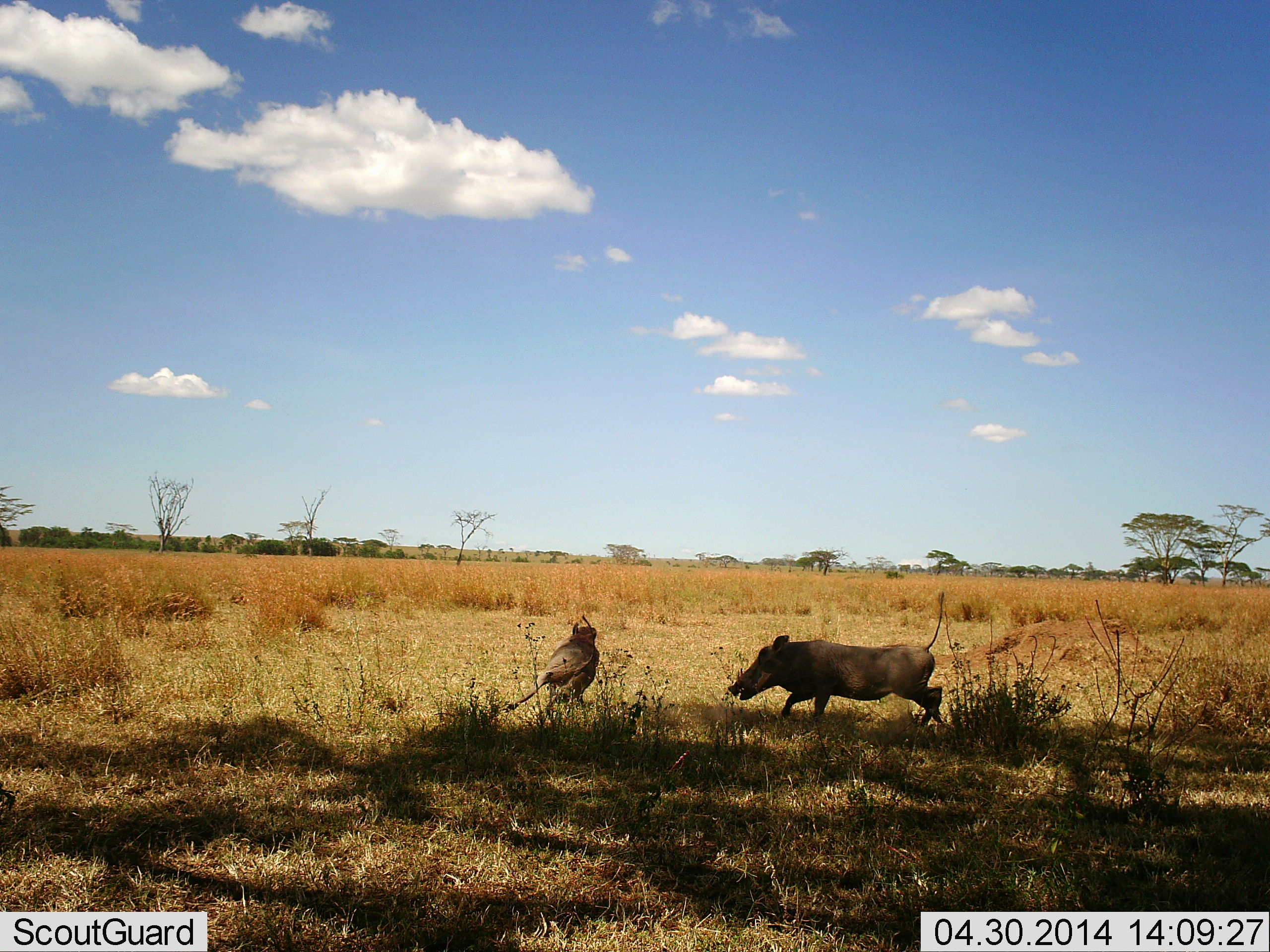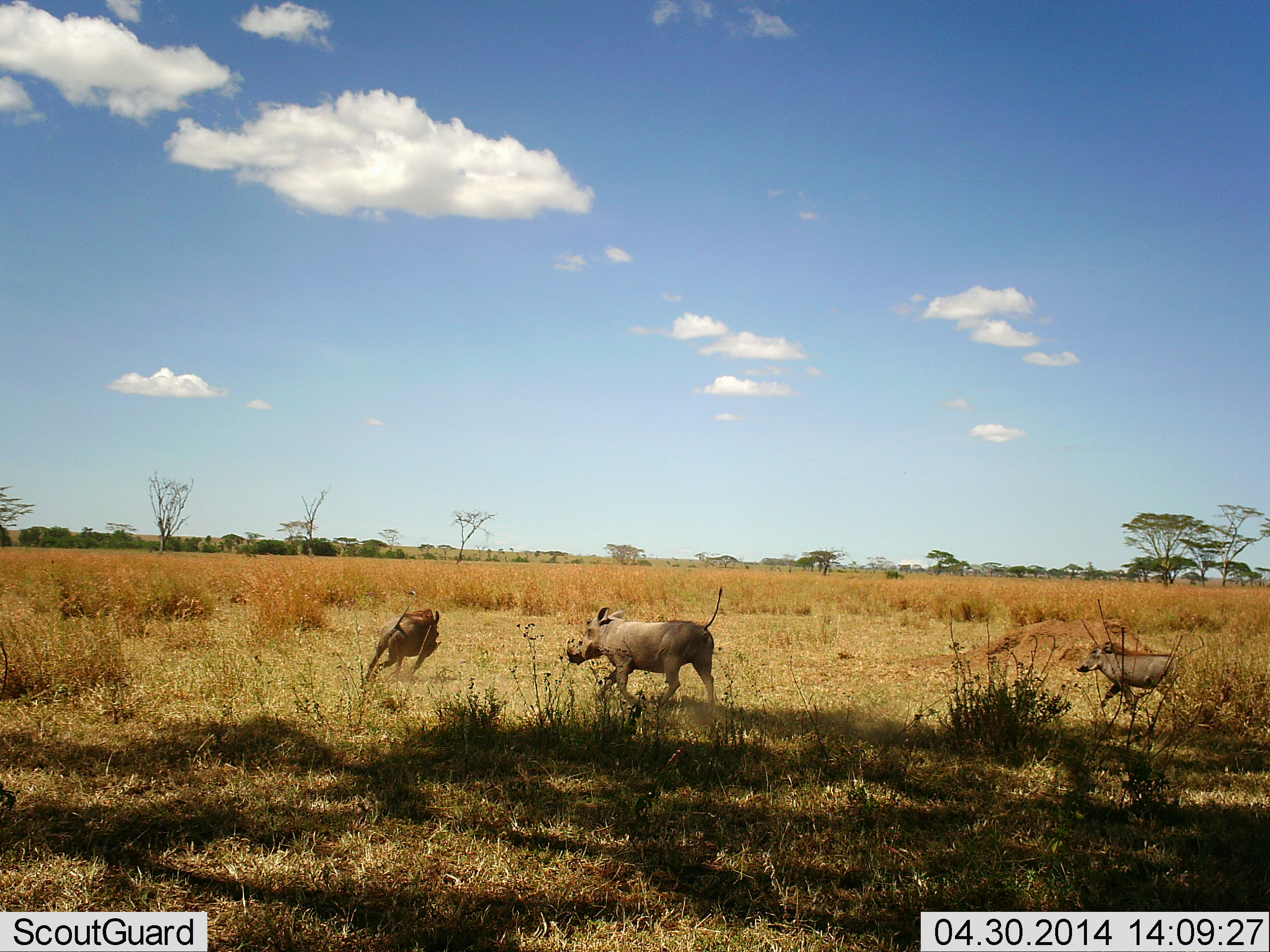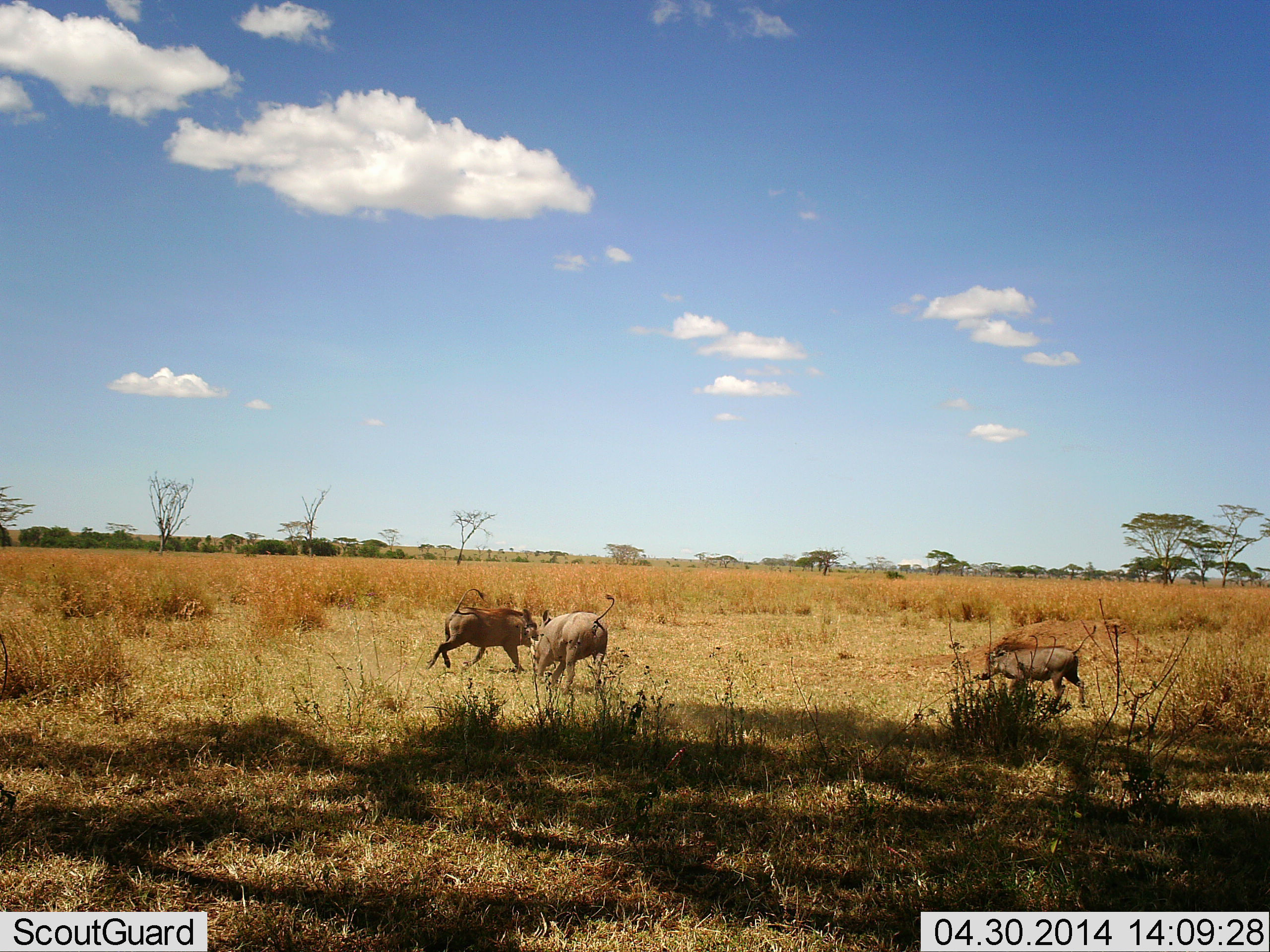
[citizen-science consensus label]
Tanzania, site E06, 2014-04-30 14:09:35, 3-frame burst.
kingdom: Animalia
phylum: Chordata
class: Mammalia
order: Artiodactyla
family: Suidae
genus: Phacochoerus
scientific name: Phacochoerus africanus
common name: warthog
Warthog (Phacochoerus africanus), count 3. Behavior (volunteer vote fractions): standing 10%, resting 0%, moving 100%, interacting 50%. Young present (vote fraction): 30%. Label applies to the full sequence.